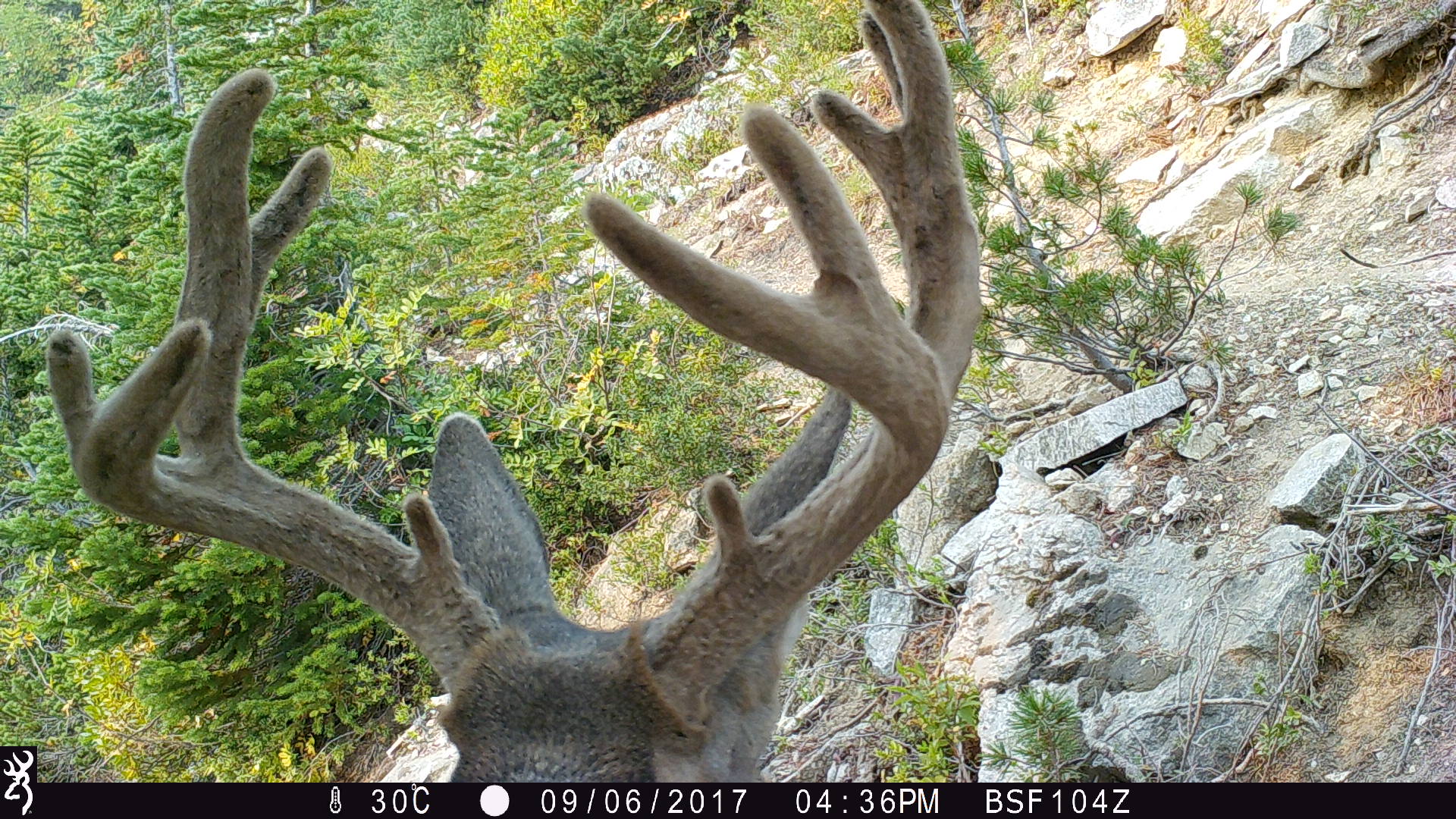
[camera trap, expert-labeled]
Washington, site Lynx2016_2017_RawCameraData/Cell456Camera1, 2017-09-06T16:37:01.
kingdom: Animalia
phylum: Chordata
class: Mammalia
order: Artiodactyla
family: Cervidae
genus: Odocoileus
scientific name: Odocoileus hemionus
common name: mule deer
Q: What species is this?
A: Odocoileus hemionus (mule deer).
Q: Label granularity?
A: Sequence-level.